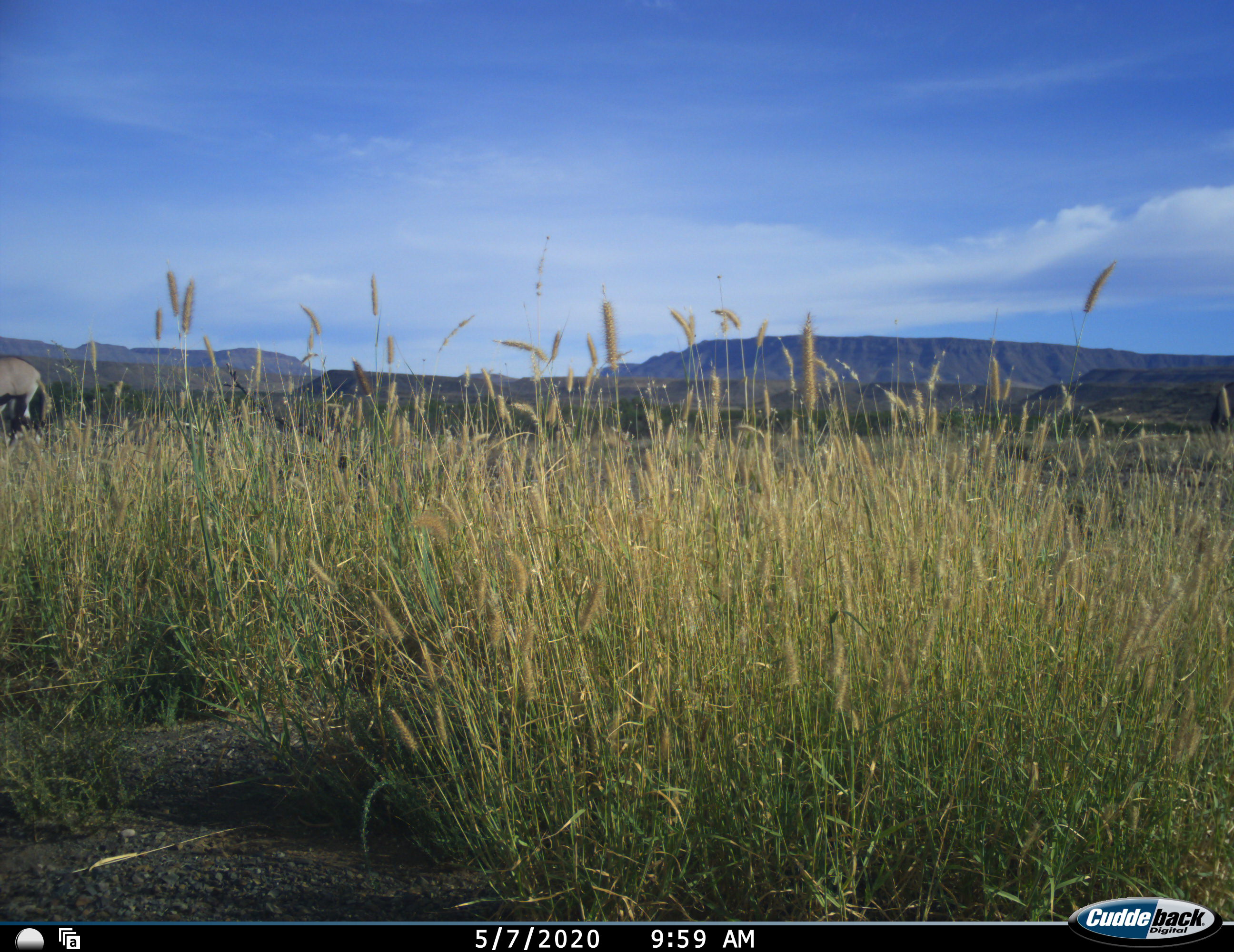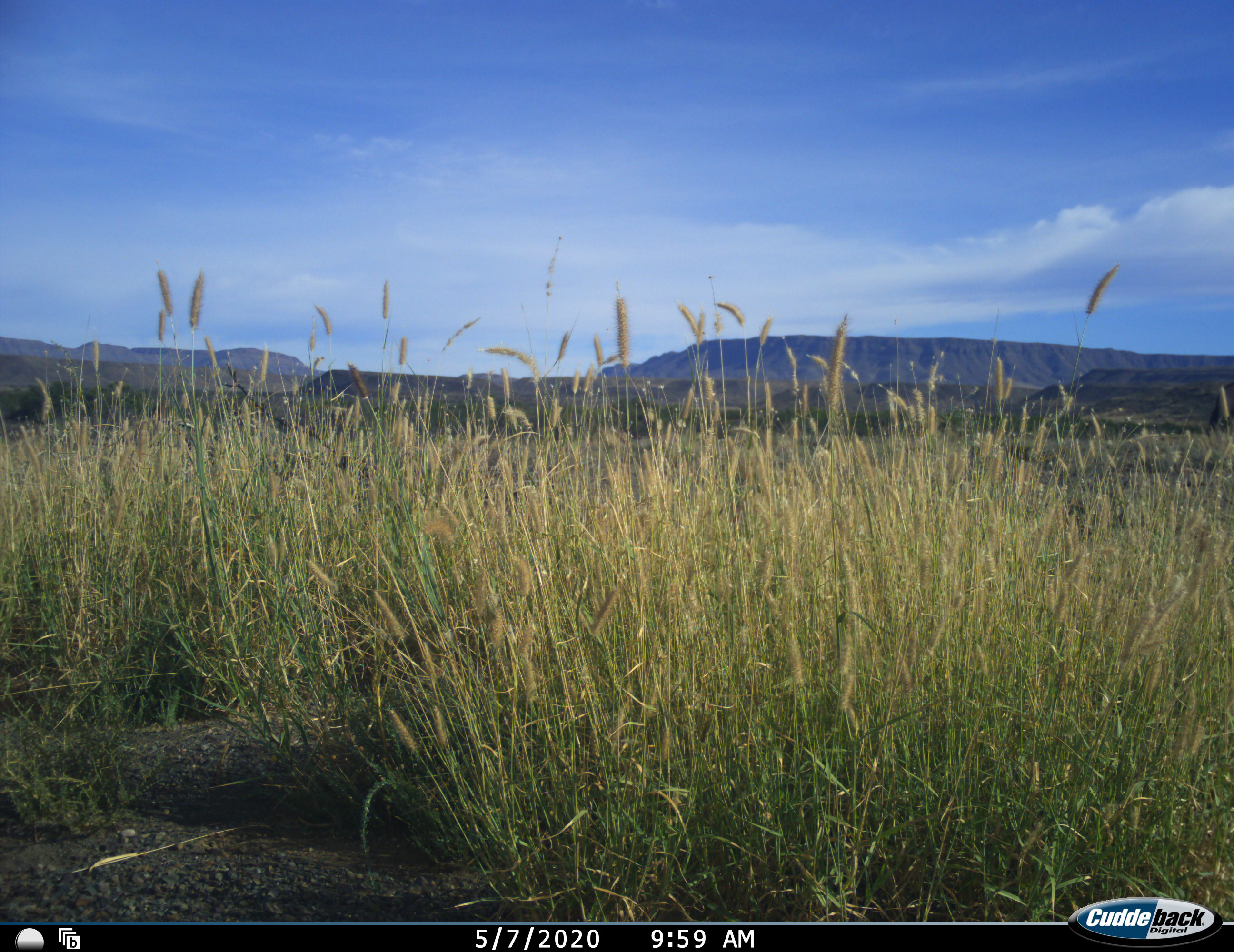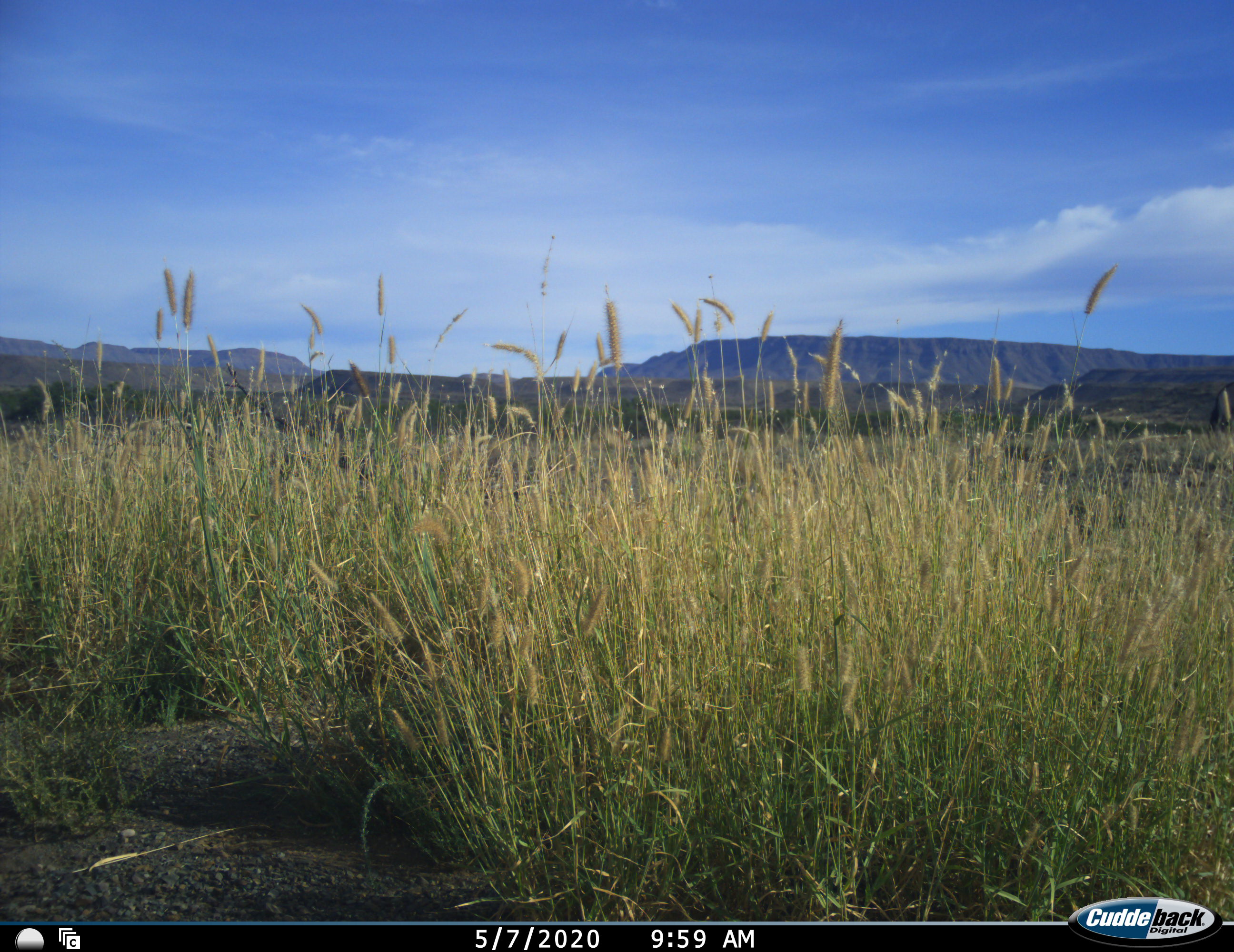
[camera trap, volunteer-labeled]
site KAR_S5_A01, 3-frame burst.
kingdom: Animalia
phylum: Chordata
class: Mammalia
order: Artiodactyla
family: Bovidae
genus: Oryx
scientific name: Oryx gazella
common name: gemsbok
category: oryx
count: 1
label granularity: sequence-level